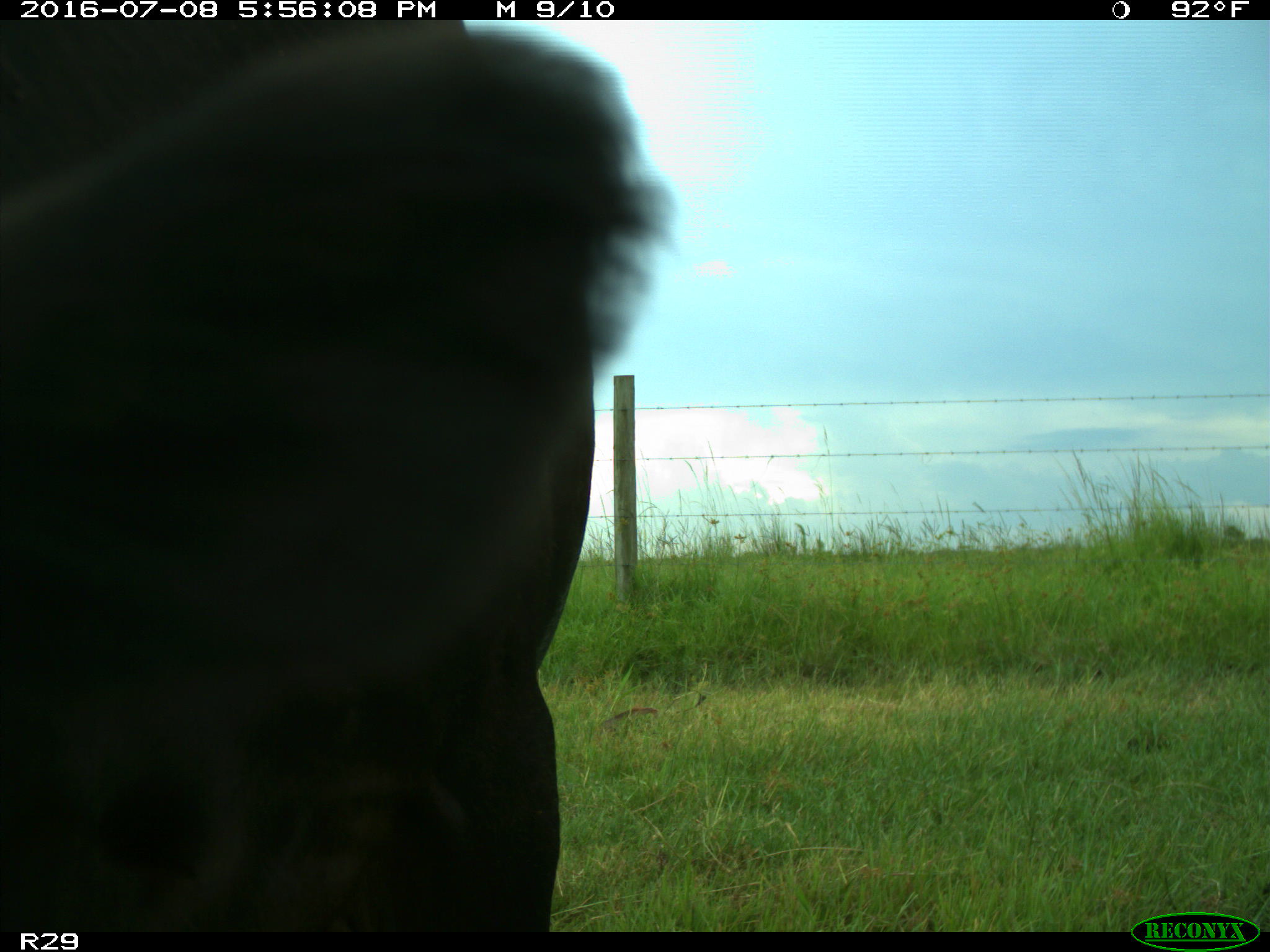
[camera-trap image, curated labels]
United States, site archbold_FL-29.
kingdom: Animalia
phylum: Chordata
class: Mammalia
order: Artiodactyla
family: Bovidae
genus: Bos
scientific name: Bos taurus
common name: domestic cow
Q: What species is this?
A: Bos taurus (domestic cow).